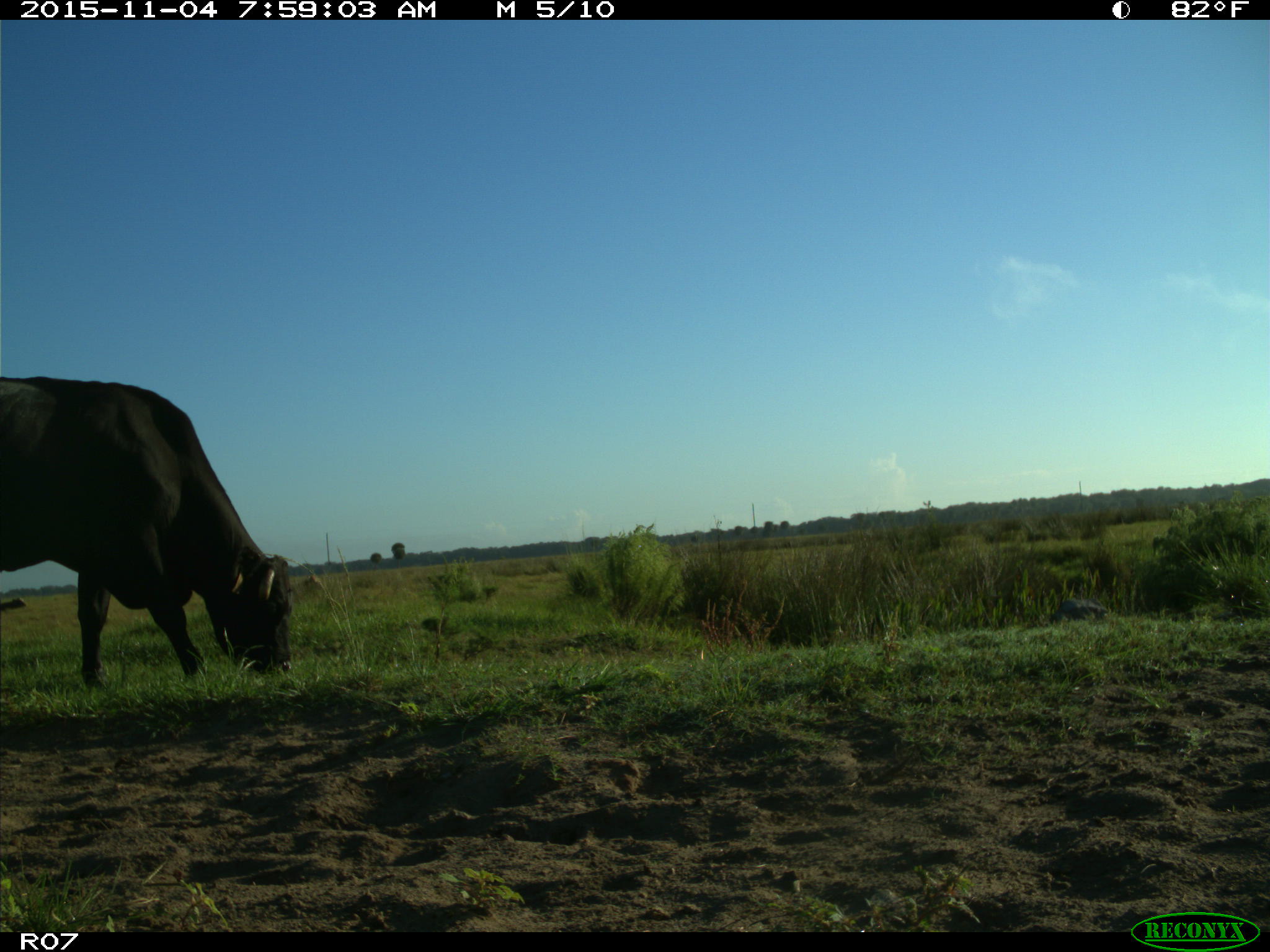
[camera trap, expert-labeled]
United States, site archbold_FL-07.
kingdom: Animalia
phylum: Chordata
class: Mammalia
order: Artiodactyla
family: Bovidae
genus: Bos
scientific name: Bos taurus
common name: domestic cow